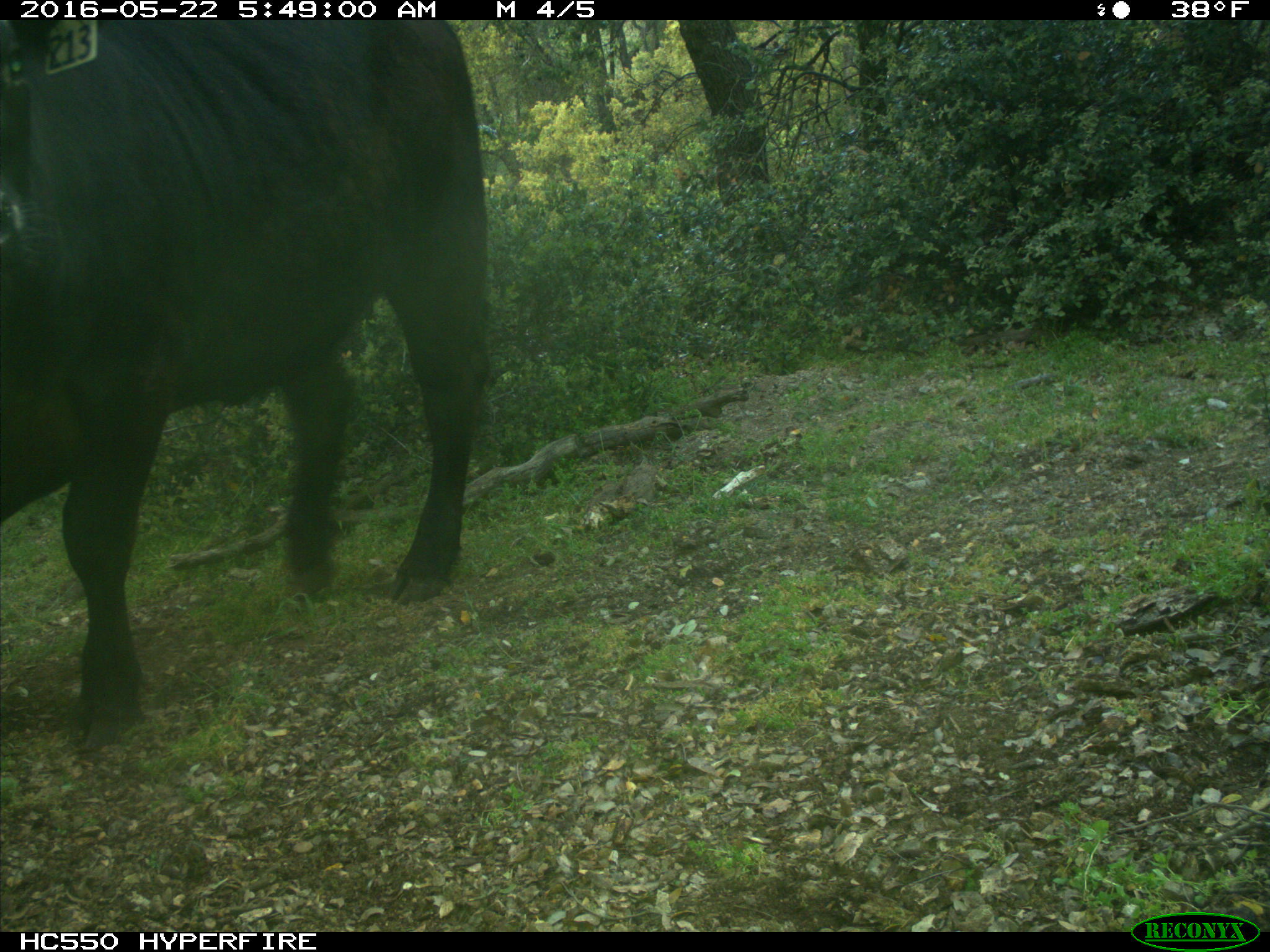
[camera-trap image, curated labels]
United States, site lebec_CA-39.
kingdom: Animalia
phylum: Chordata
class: Mammalia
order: Artiodactyla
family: Bovidae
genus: Bos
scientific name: Bos taurus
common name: domestic cow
Bos taurus (domestic cow).